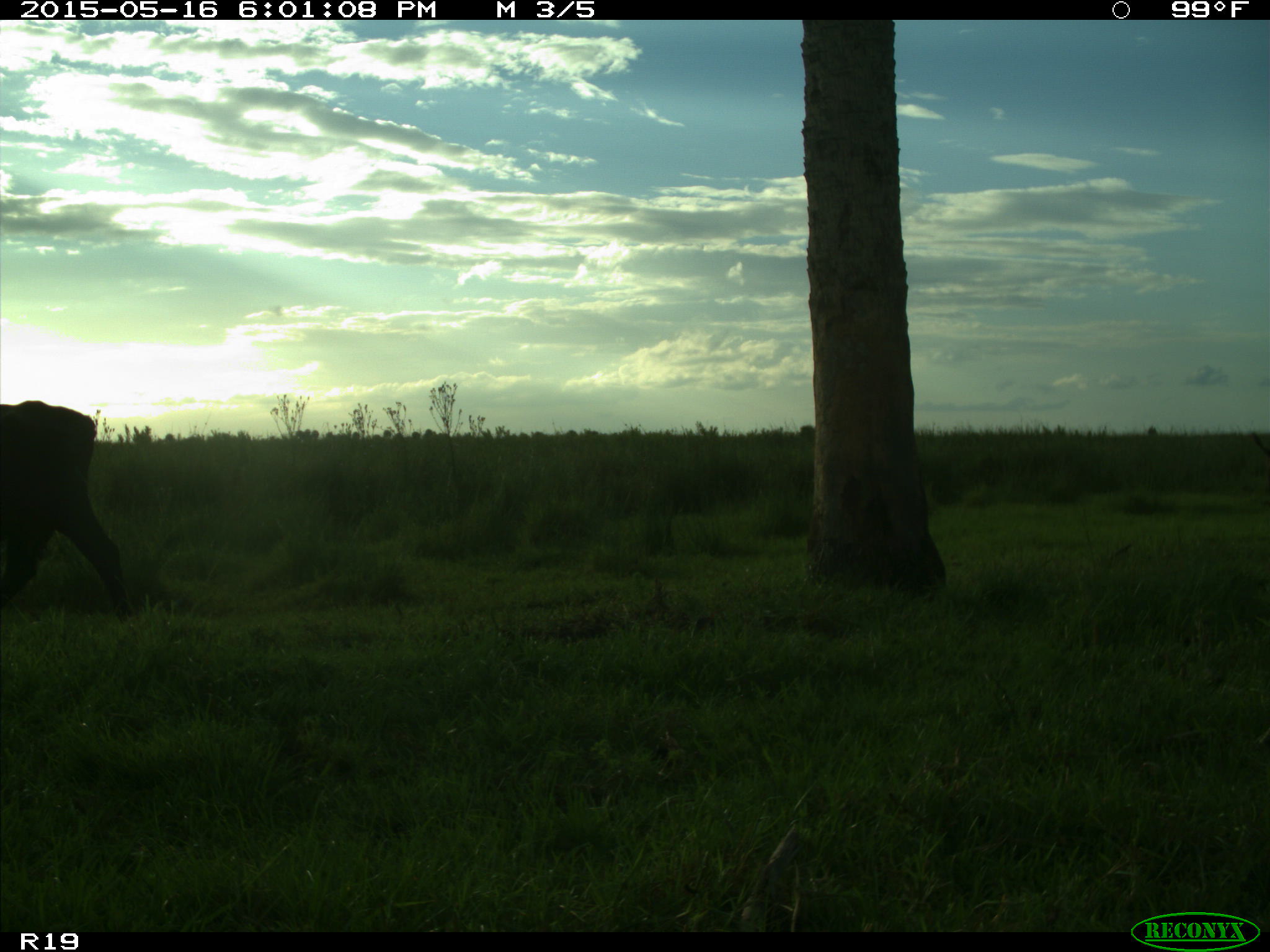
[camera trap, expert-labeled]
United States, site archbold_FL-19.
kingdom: Animalia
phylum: Chordata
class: Mammalia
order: Artiodactyla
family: Bovidae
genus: Bos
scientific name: Bos taurus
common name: domestic cow